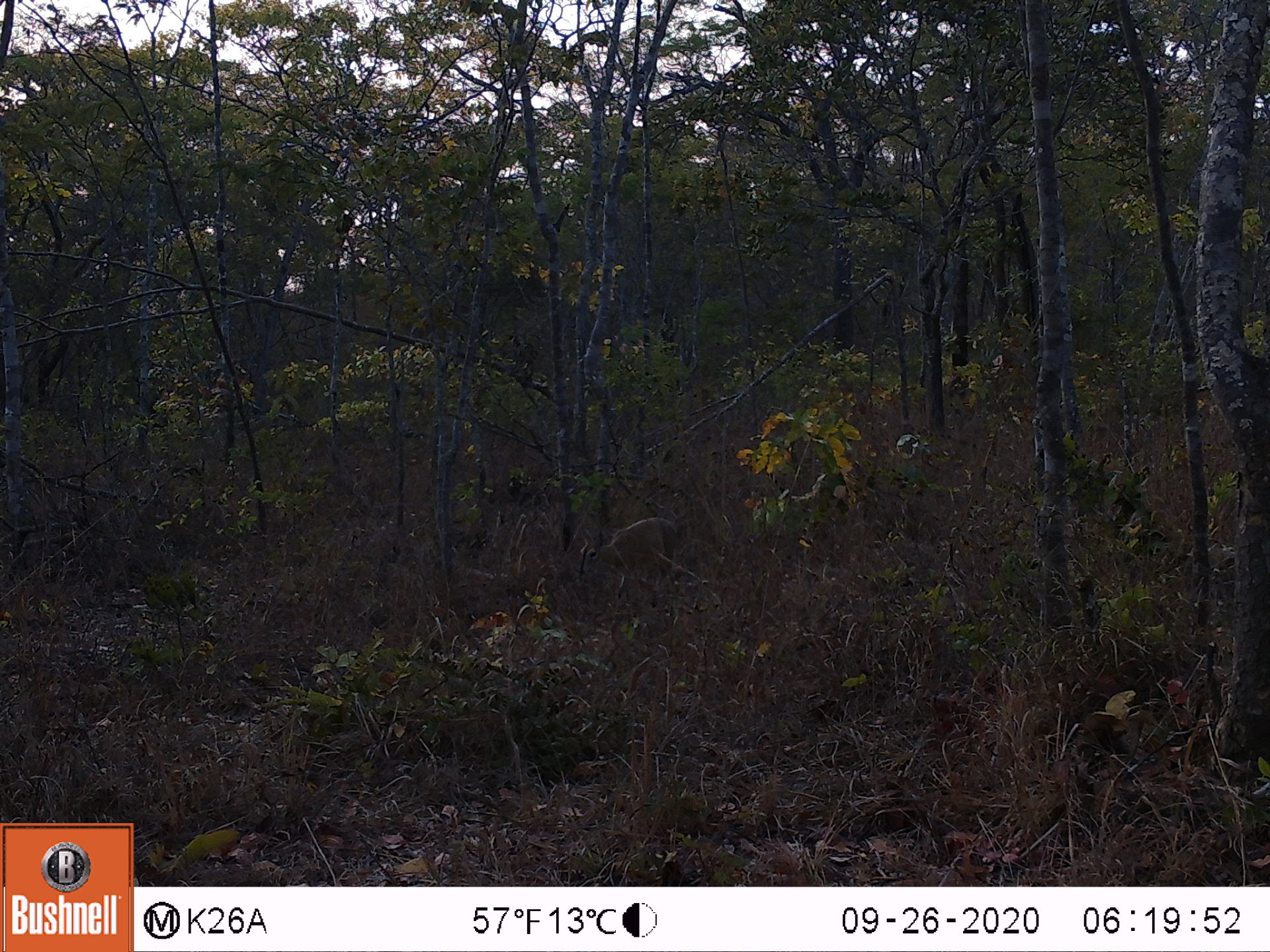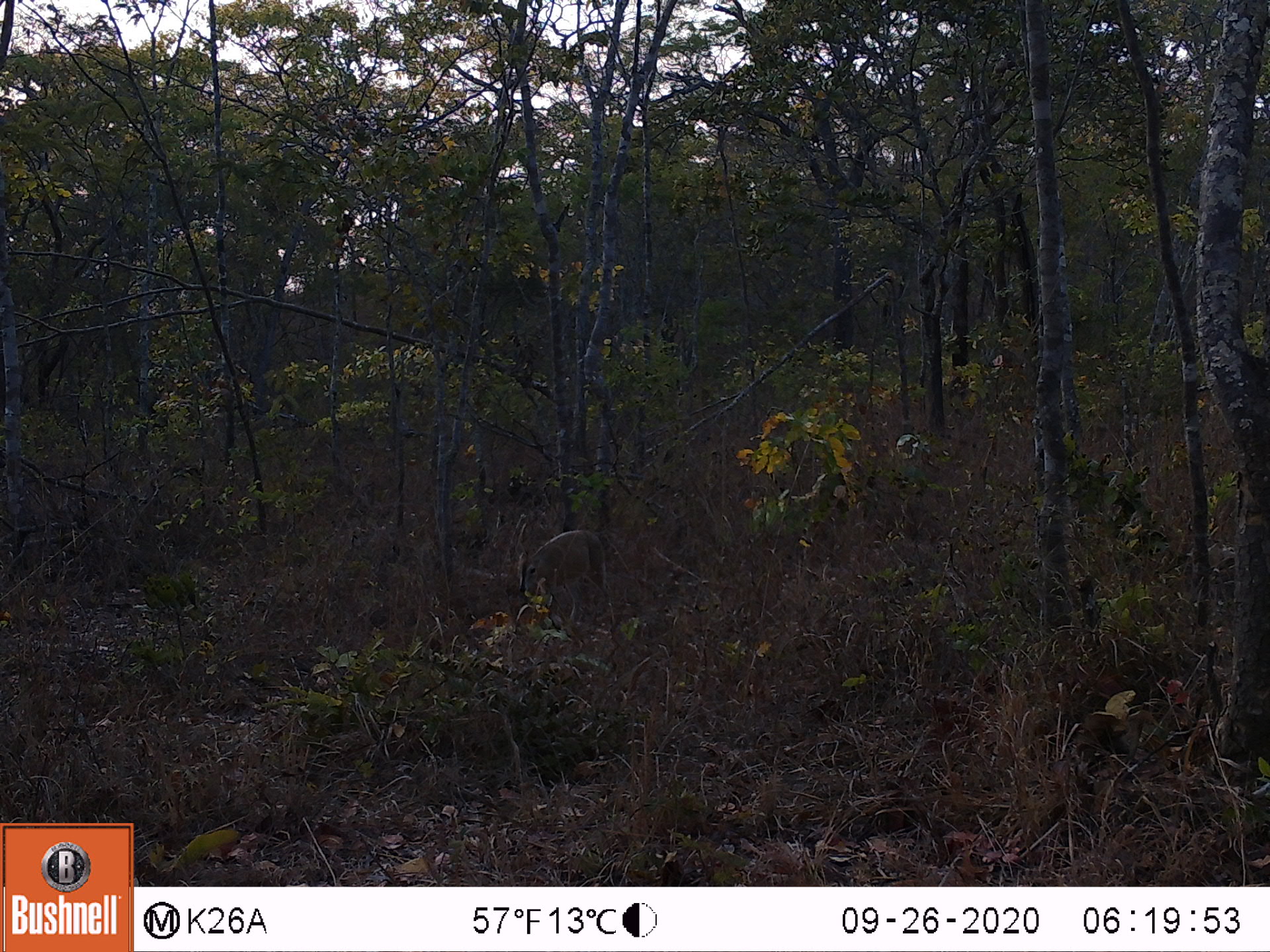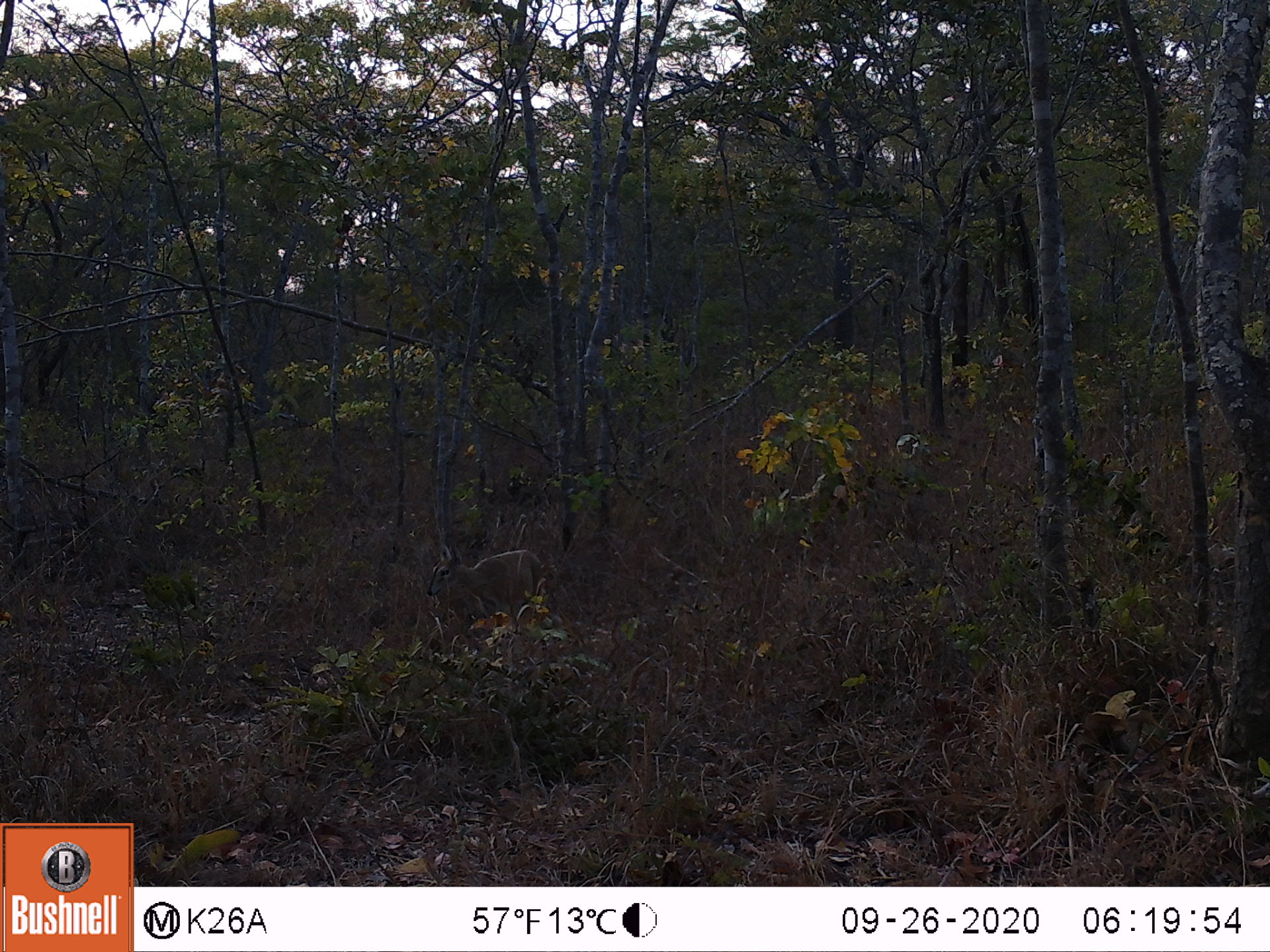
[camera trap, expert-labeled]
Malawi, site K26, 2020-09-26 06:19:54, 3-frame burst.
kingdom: Animalia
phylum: Chordata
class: Mammalia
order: Artiodactyla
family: Bovidae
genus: Sylvicapra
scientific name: Sylvicapra grimmia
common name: common duiker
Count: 1.